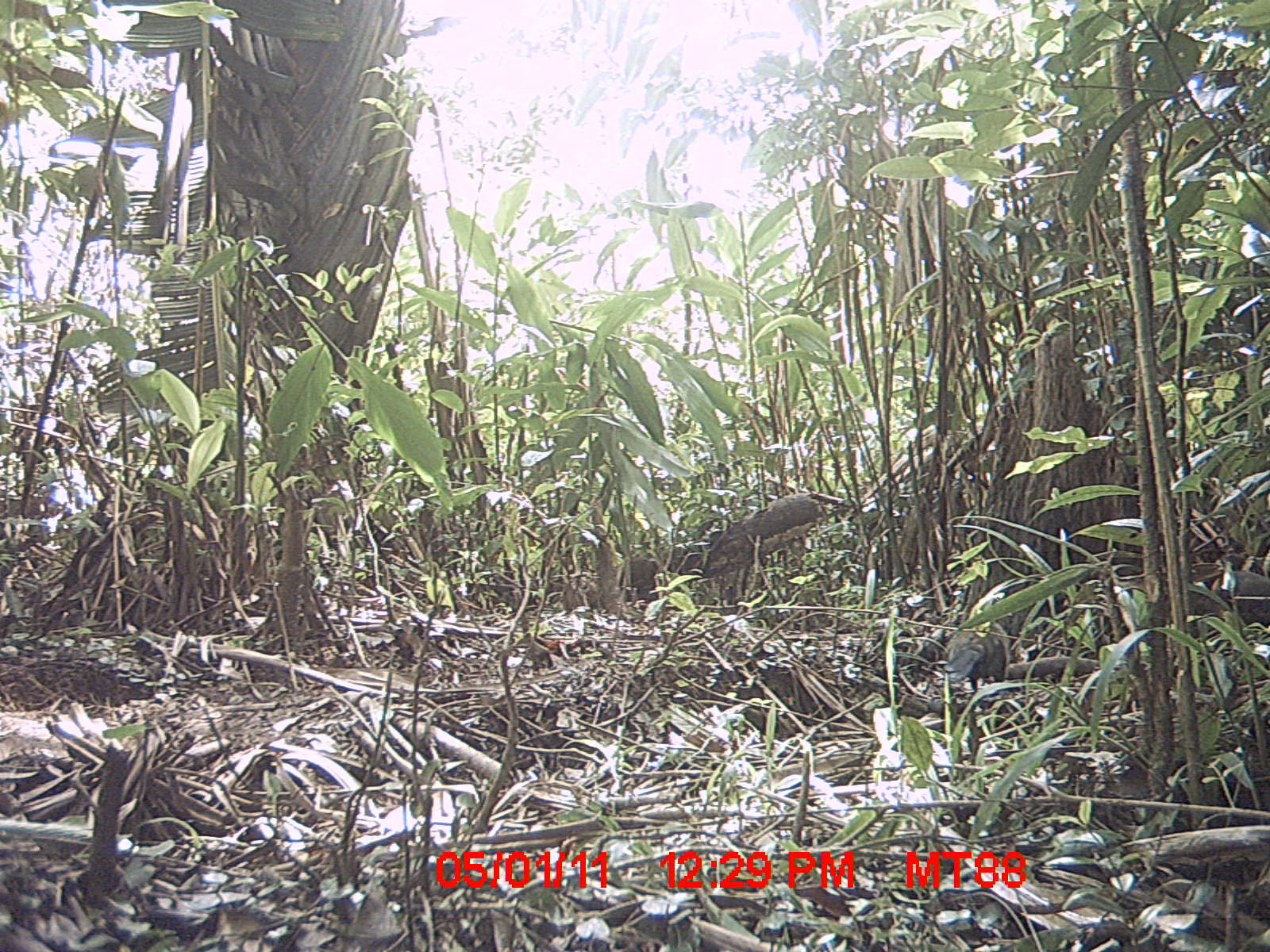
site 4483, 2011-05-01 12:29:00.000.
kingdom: Animalia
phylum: Chordata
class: Aves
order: Cuculiformes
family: Cuculidae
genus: Coua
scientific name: Coua serriana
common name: red-breasted coua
Coua serriana (red-breasted coua), count 1.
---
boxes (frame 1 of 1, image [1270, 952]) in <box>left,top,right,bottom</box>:
coua serriana: <box>943,592,1008,715</box>